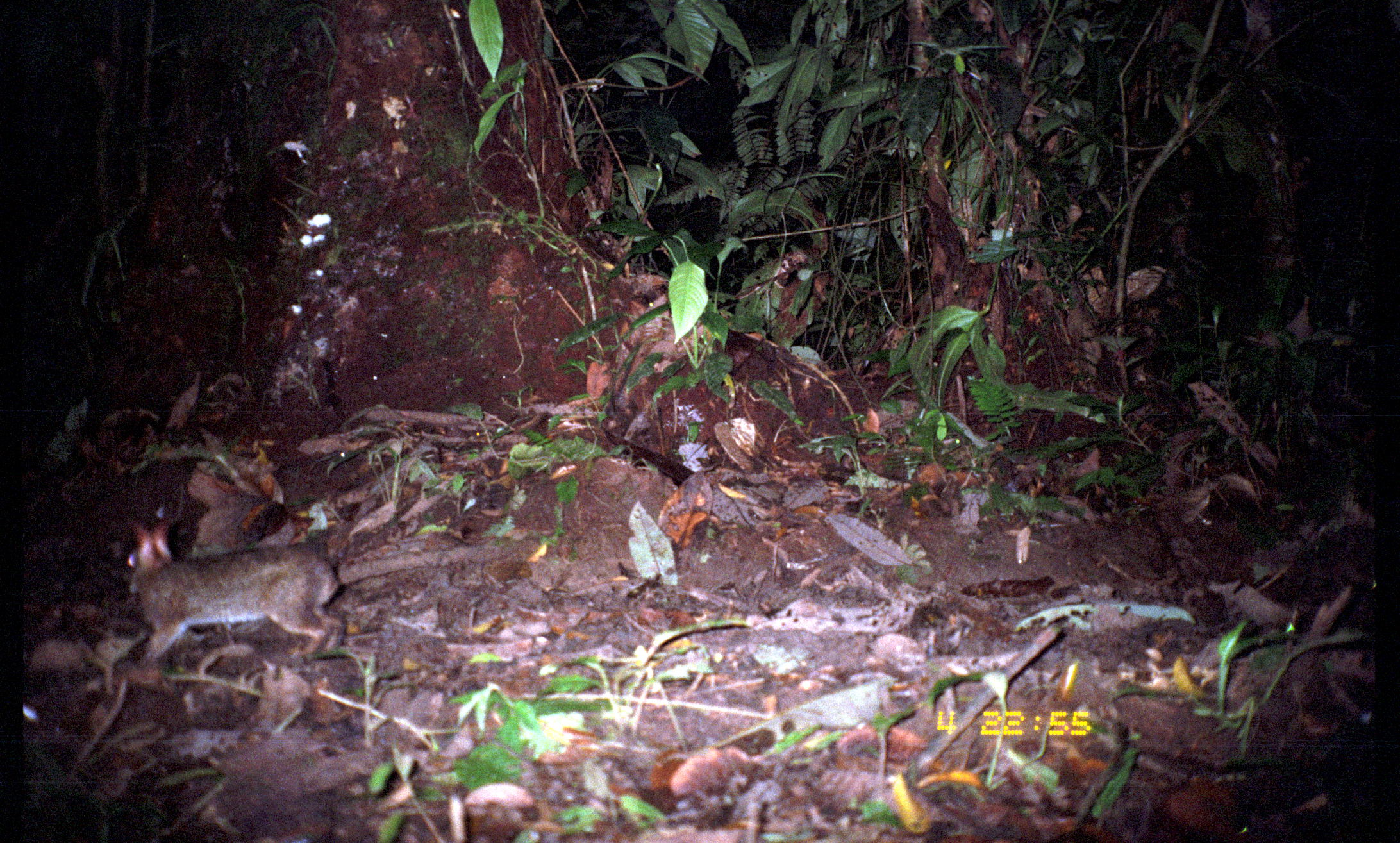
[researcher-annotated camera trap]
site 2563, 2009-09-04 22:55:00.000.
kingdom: Animalia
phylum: Chordata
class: Mammalia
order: Lagomorpha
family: Leporidae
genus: Sylvilagus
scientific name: Sylvilagus brasiliensis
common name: tapeti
Sylvilagus brasiliensis (tapeti).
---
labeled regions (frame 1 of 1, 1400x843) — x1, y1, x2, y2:
sylvilagus brasiliensis: 131, 518, 517, 665